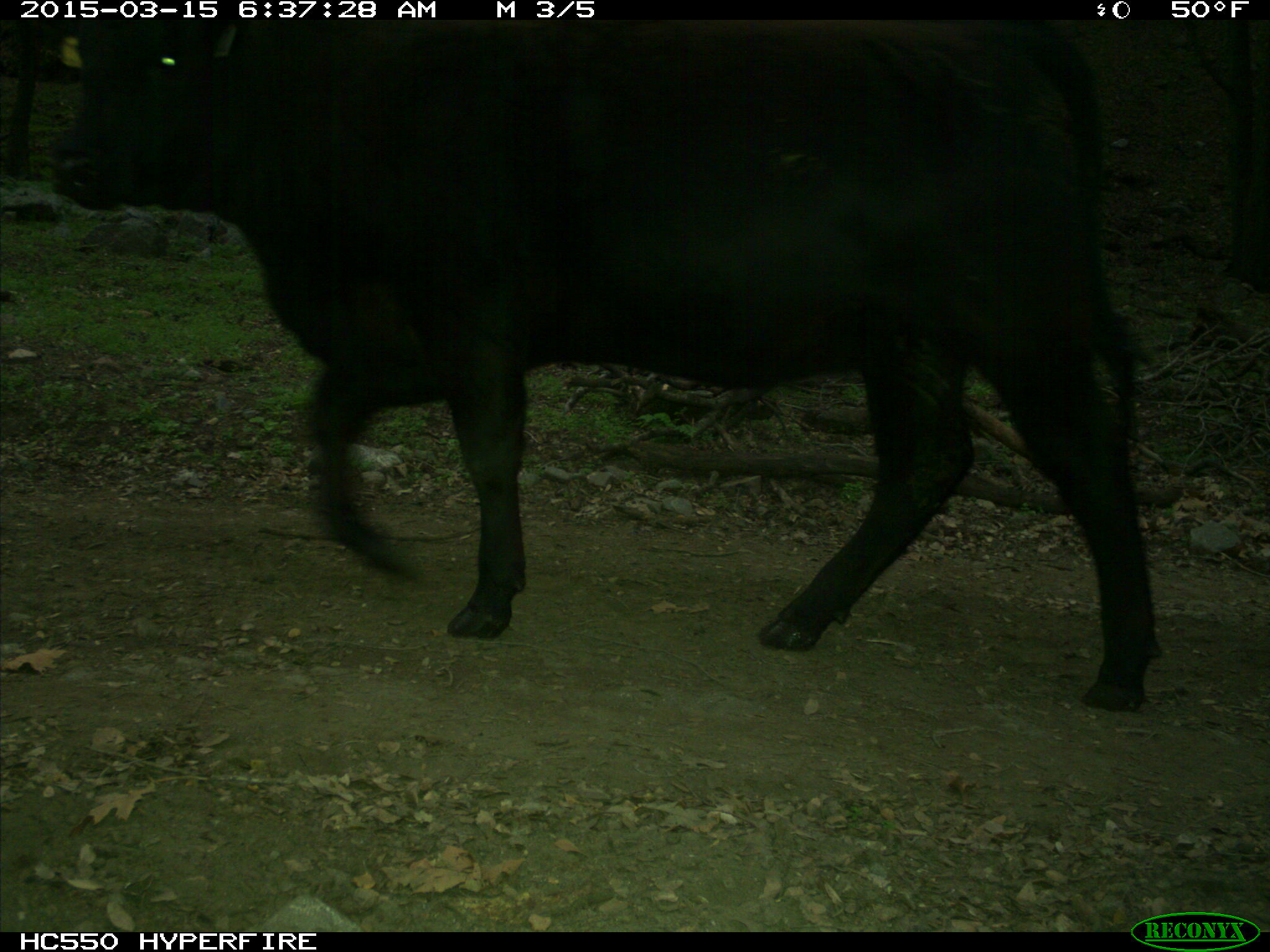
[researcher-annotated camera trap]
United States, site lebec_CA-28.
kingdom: Animalia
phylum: Chordata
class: Mammalia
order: Artiodactyla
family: Bovidae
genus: Bos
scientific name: Bos taurus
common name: domestic cow